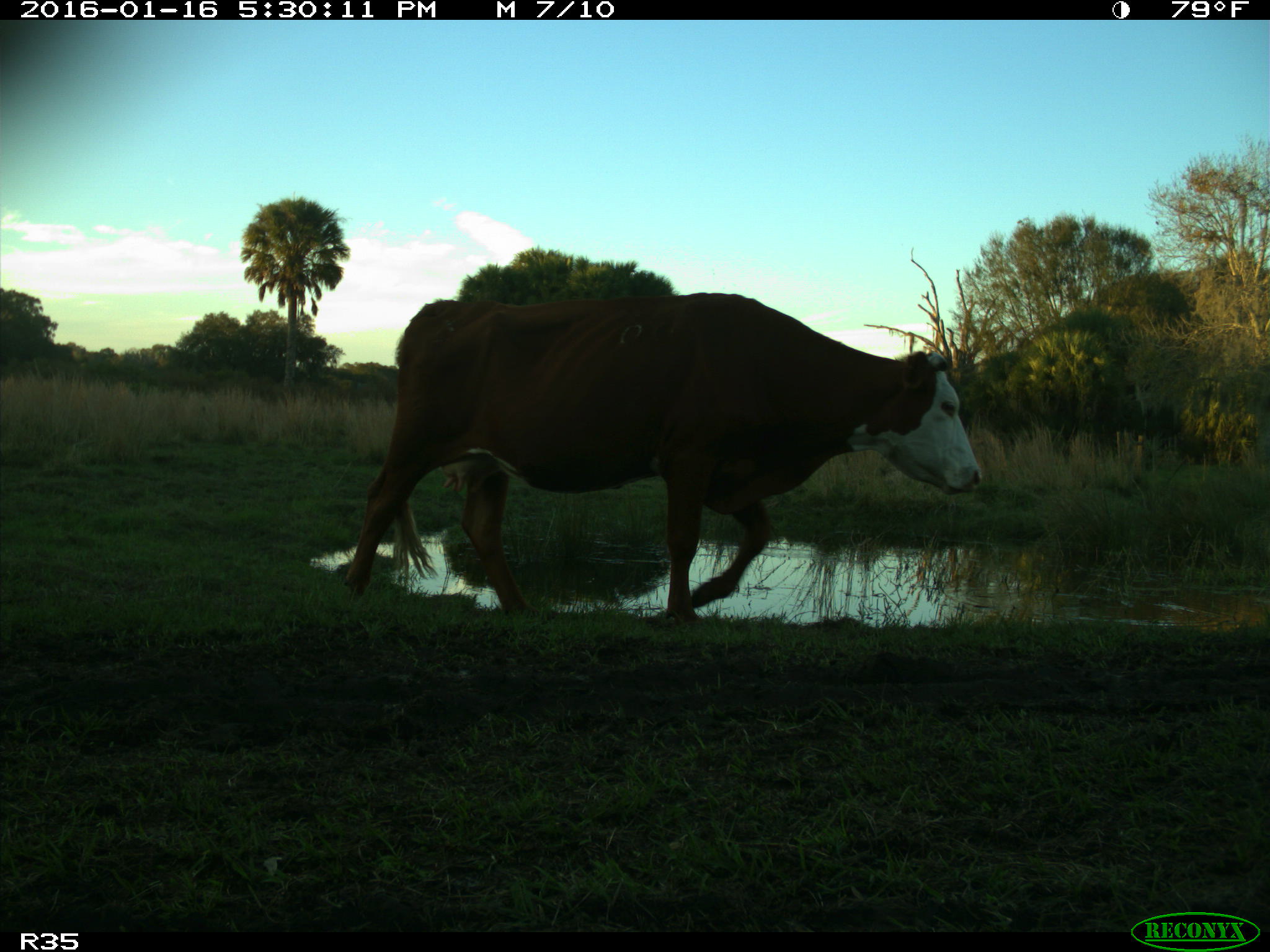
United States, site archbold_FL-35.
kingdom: Animalia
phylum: Chordata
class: Mammalia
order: Artiodactyla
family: Bovidae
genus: Bos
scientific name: Bos taurus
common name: domestic cow